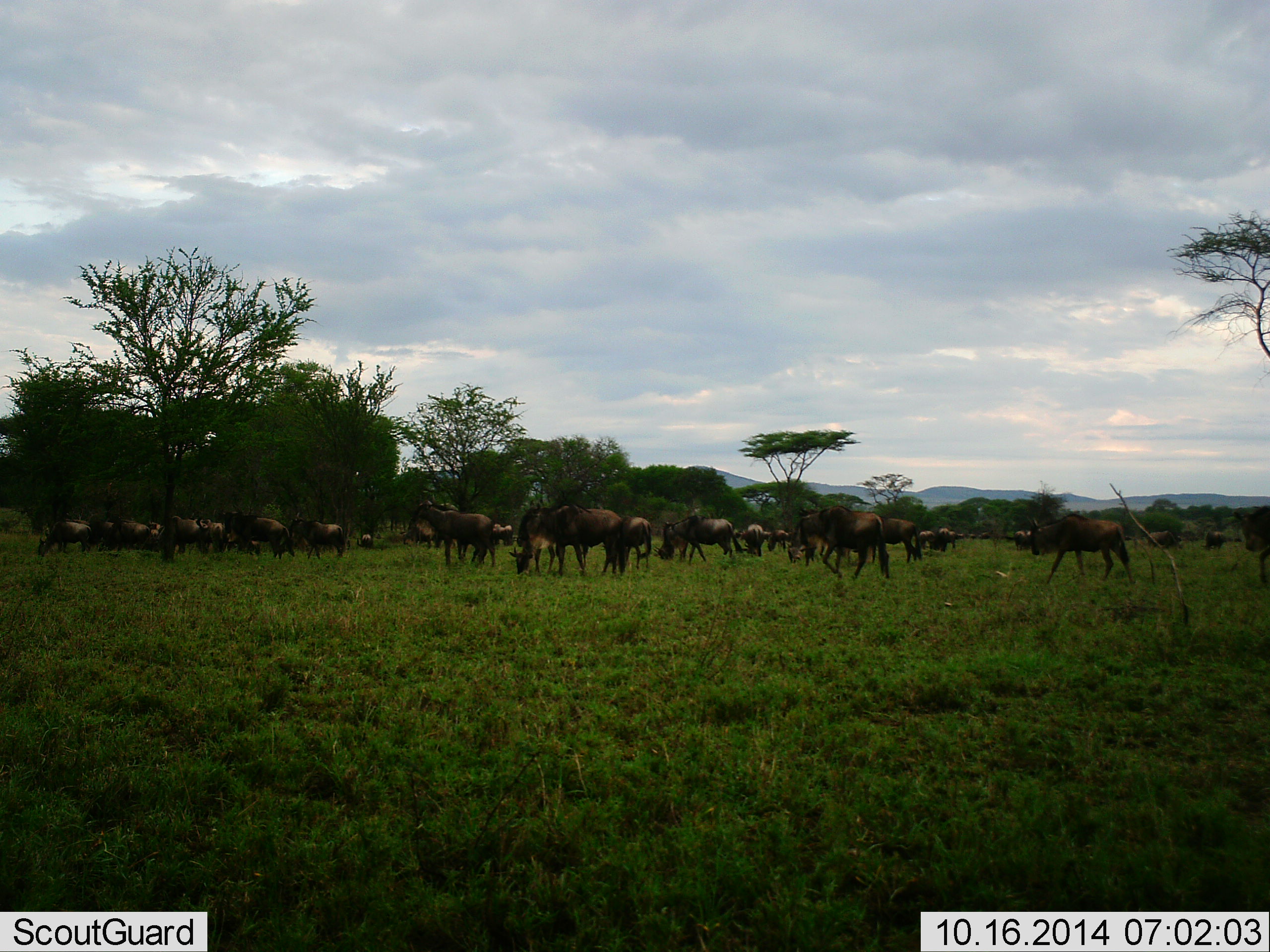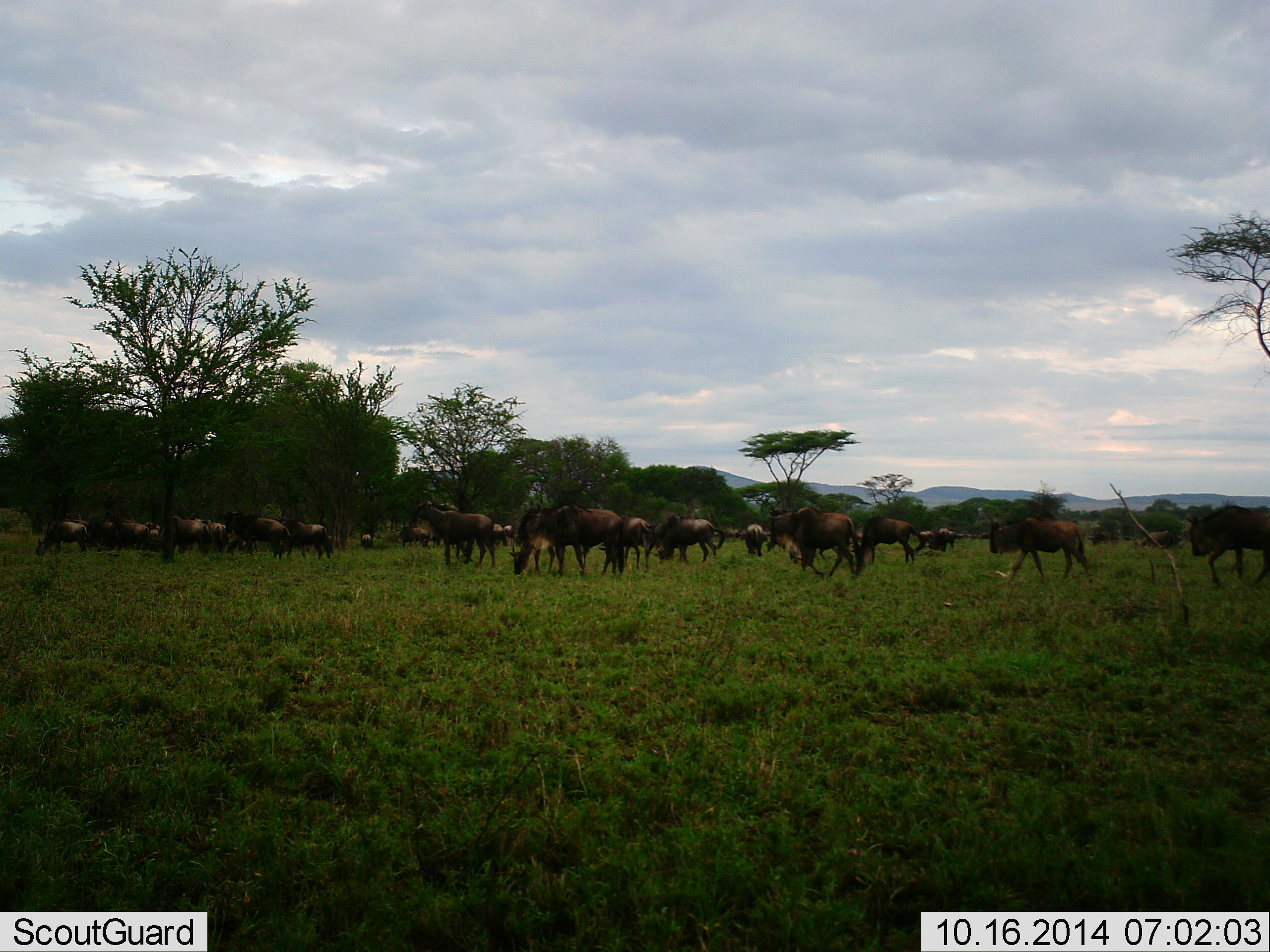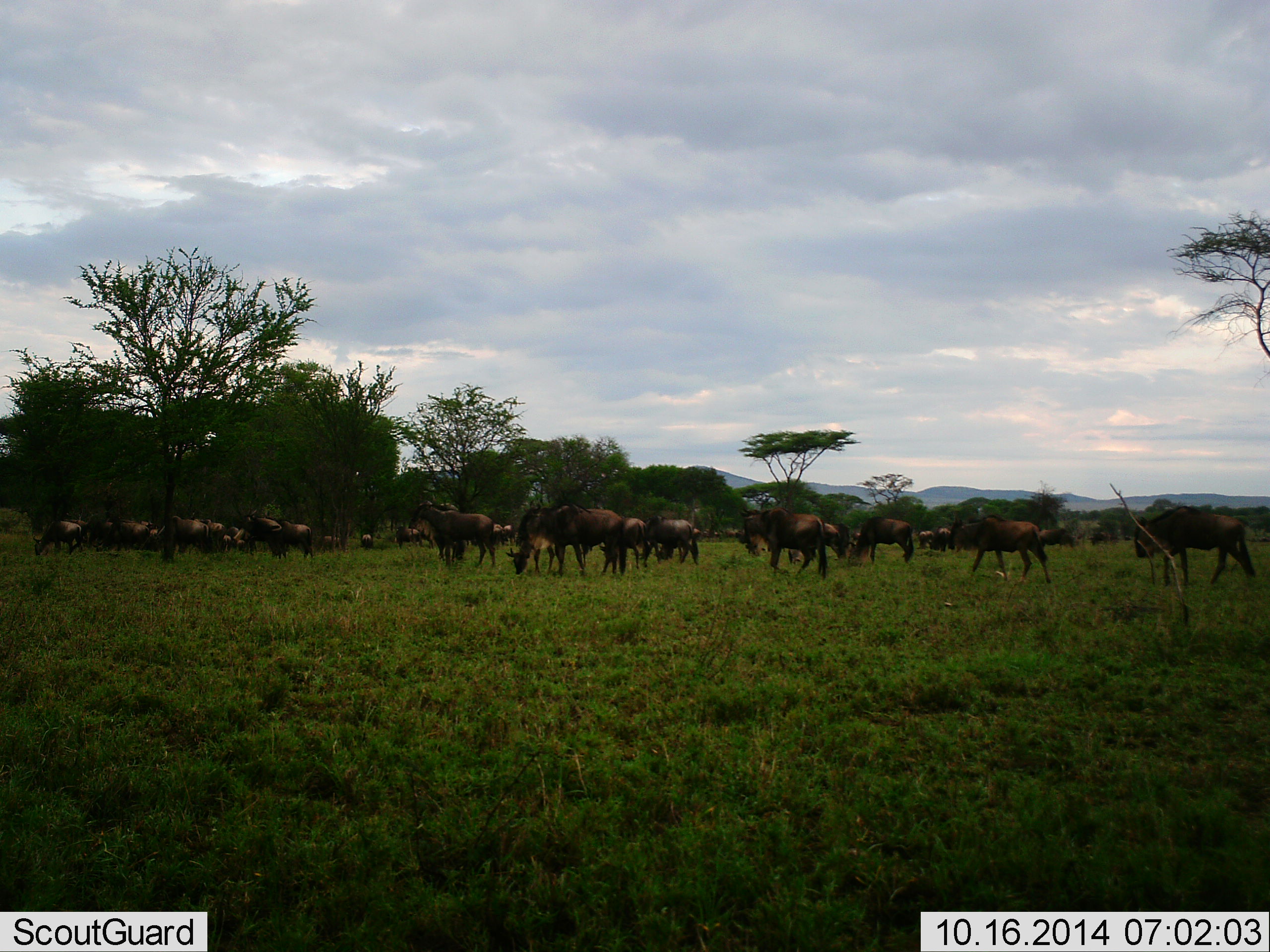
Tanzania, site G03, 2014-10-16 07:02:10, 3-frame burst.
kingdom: Animalia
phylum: Chordata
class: Mammalia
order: Artiodactyla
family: Bovidae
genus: Connochaetes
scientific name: Connochaetes taurinus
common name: blue wildebeest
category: wildebeest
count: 11-50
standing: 50%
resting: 10%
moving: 80%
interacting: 0%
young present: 0%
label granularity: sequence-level